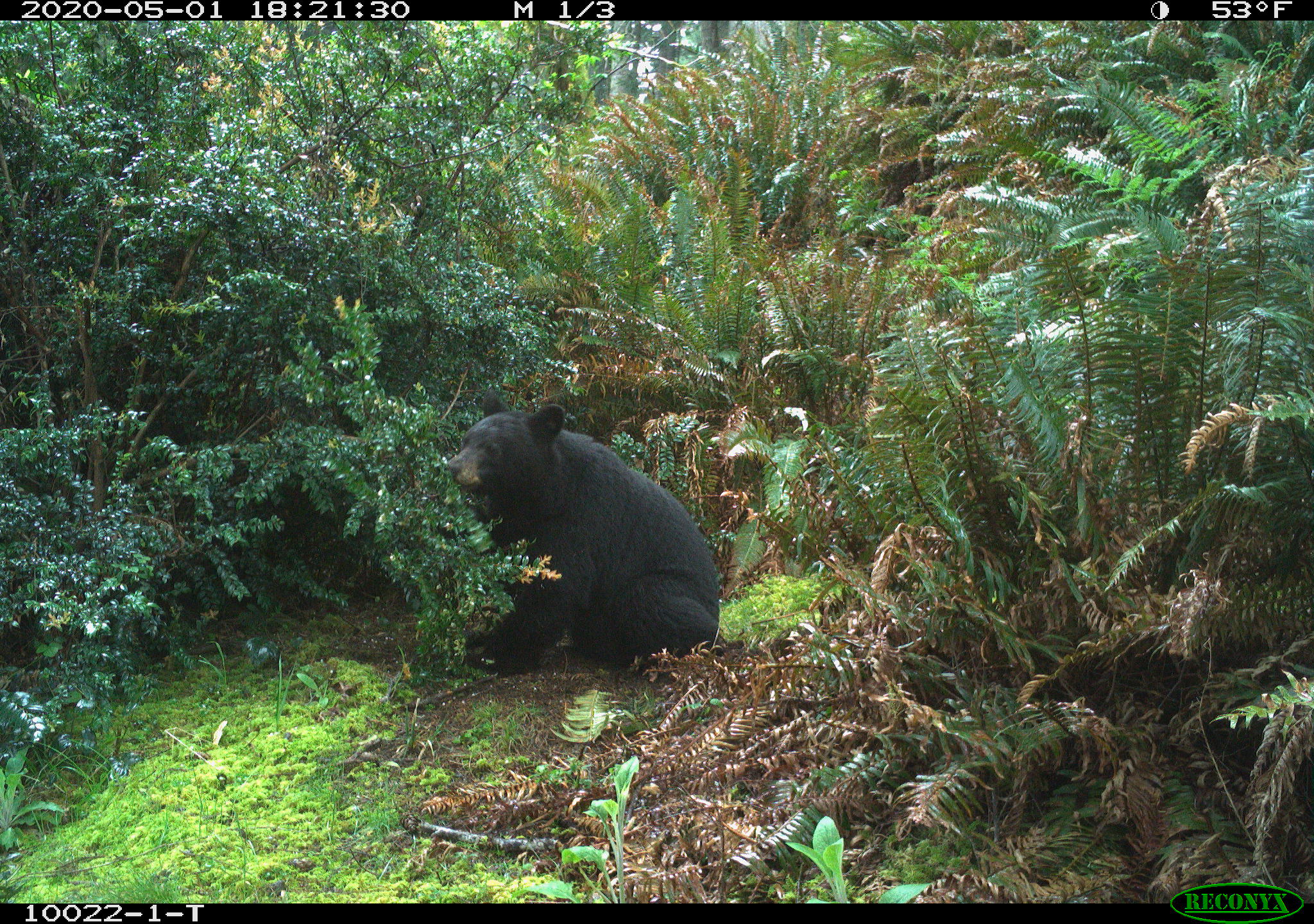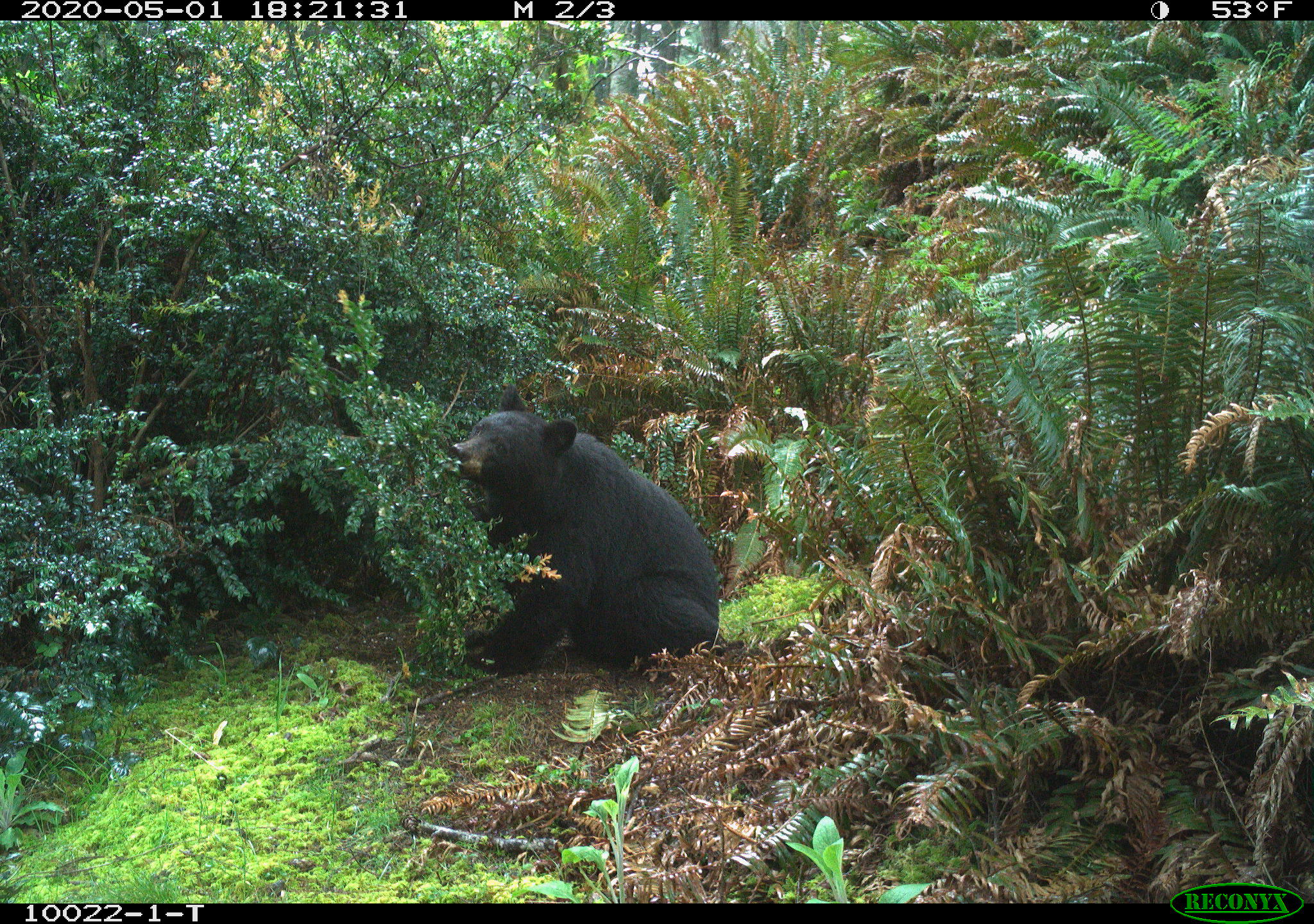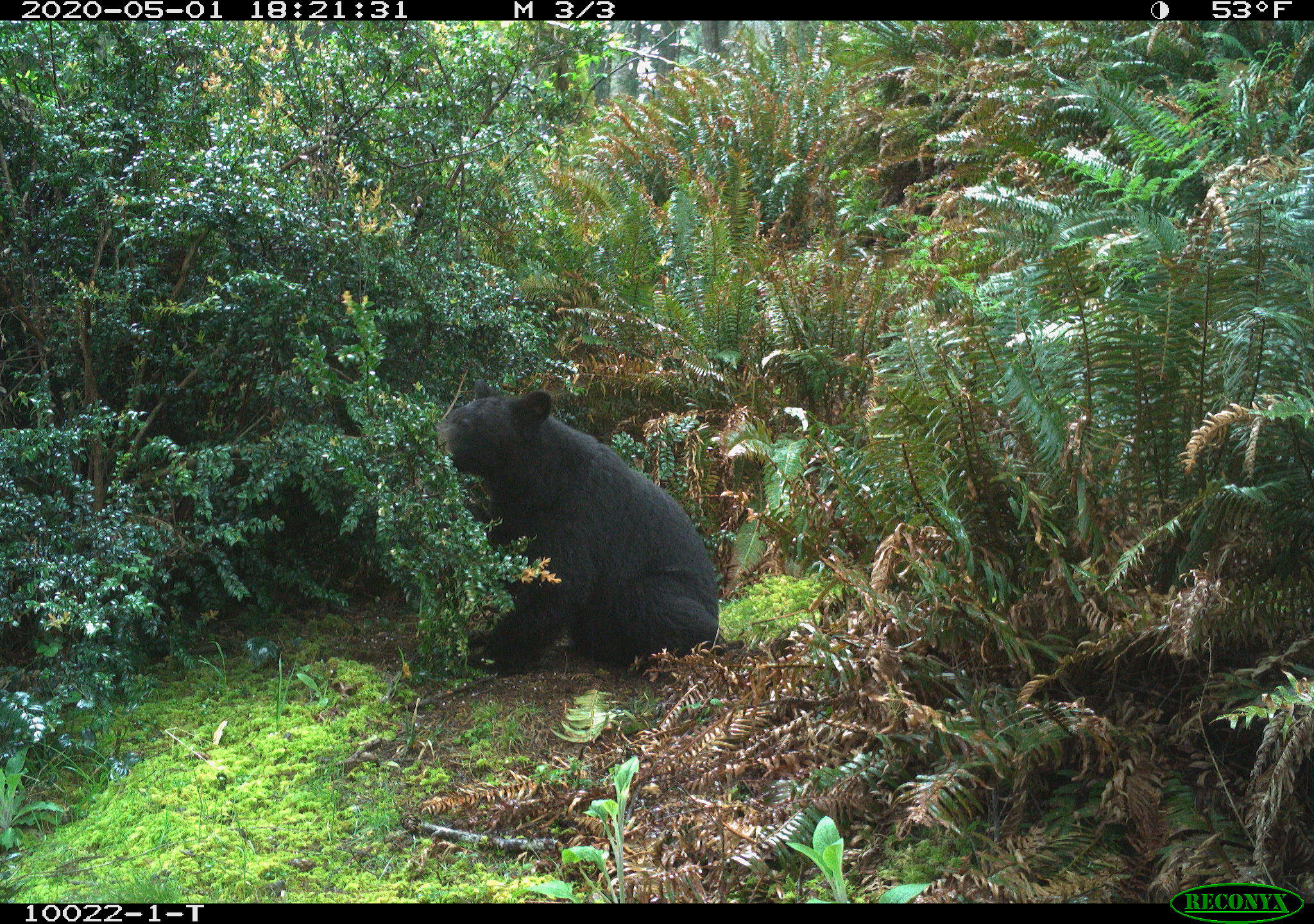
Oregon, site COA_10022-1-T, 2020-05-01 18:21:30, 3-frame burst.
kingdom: Animalia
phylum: Chordata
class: Mammalia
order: Carnivora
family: Ursidae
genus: Ursus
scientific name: Ursus americanus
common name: american black bear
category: black bear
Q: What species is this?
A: Black bear (american black bear) (Ursus americanus).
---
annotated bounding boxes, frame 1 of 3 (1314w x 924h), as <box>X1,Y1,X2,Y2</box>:
black bear: <box>444,401,727,673</box>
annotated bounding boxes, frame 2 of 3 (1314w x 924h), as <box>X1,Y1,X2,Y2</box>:
black bear: <box>446,394,728,678</box>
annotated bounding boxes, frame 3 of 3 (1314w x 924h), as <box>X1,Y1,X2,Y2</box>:
black bear: <box>424,380,725,677</box>